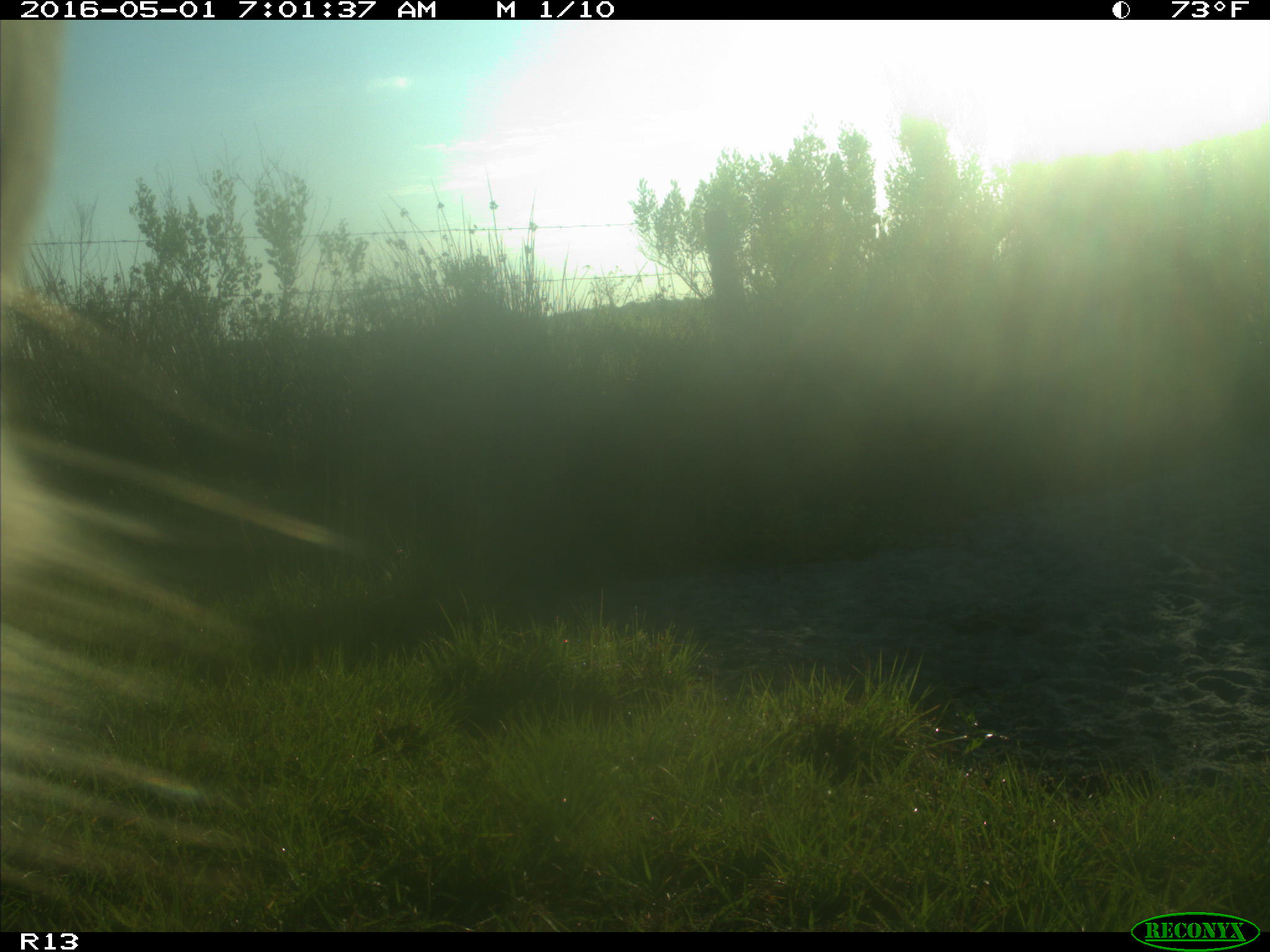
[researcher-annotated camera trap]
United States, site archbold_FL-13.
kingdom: Animalia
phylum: Chordata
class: Mammalia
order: Artiodactyla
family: Bovidae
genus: Bos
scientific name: Bos taurus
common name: domestic cow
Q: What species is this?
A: Bos taurus (domestic cow).